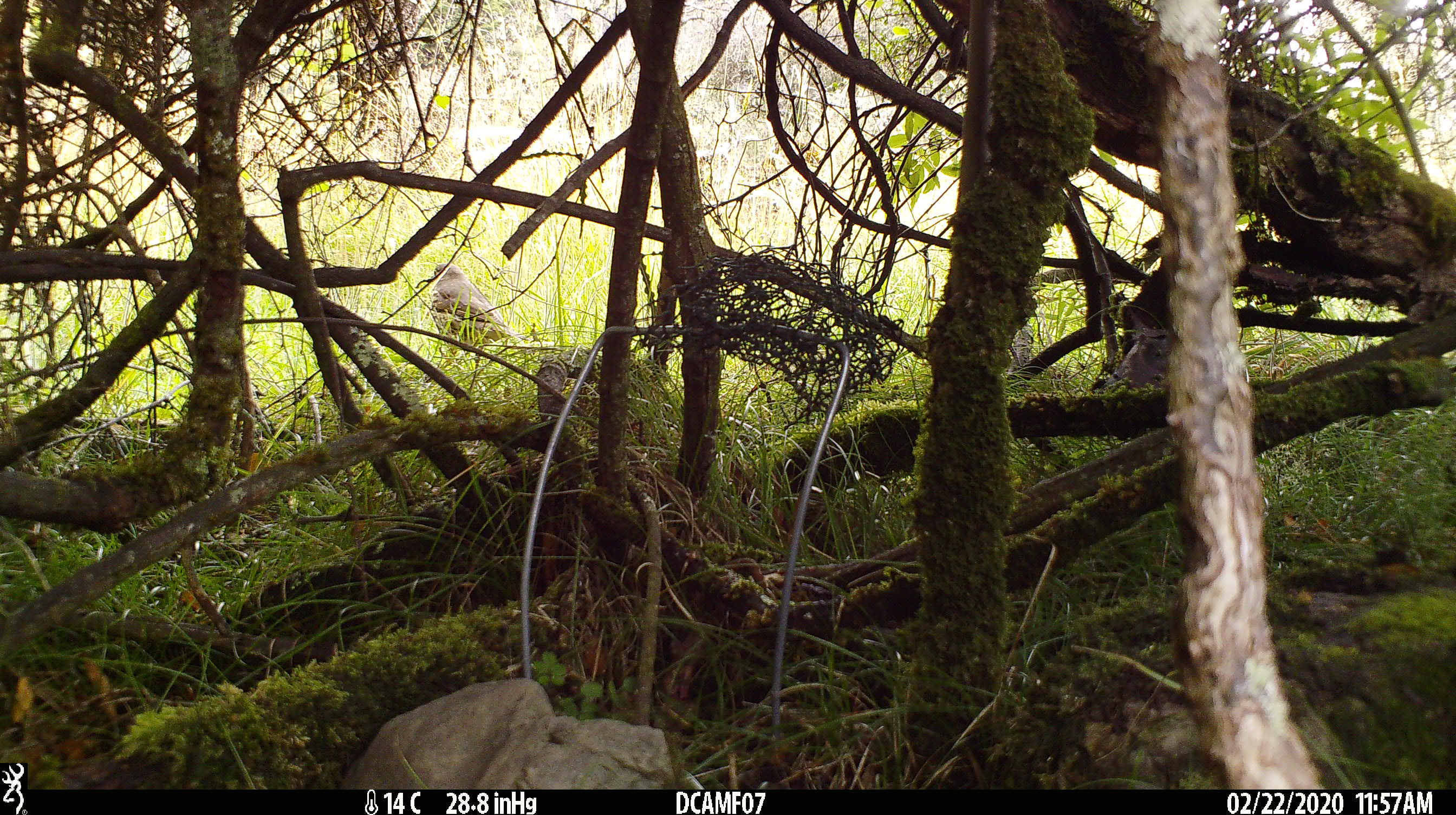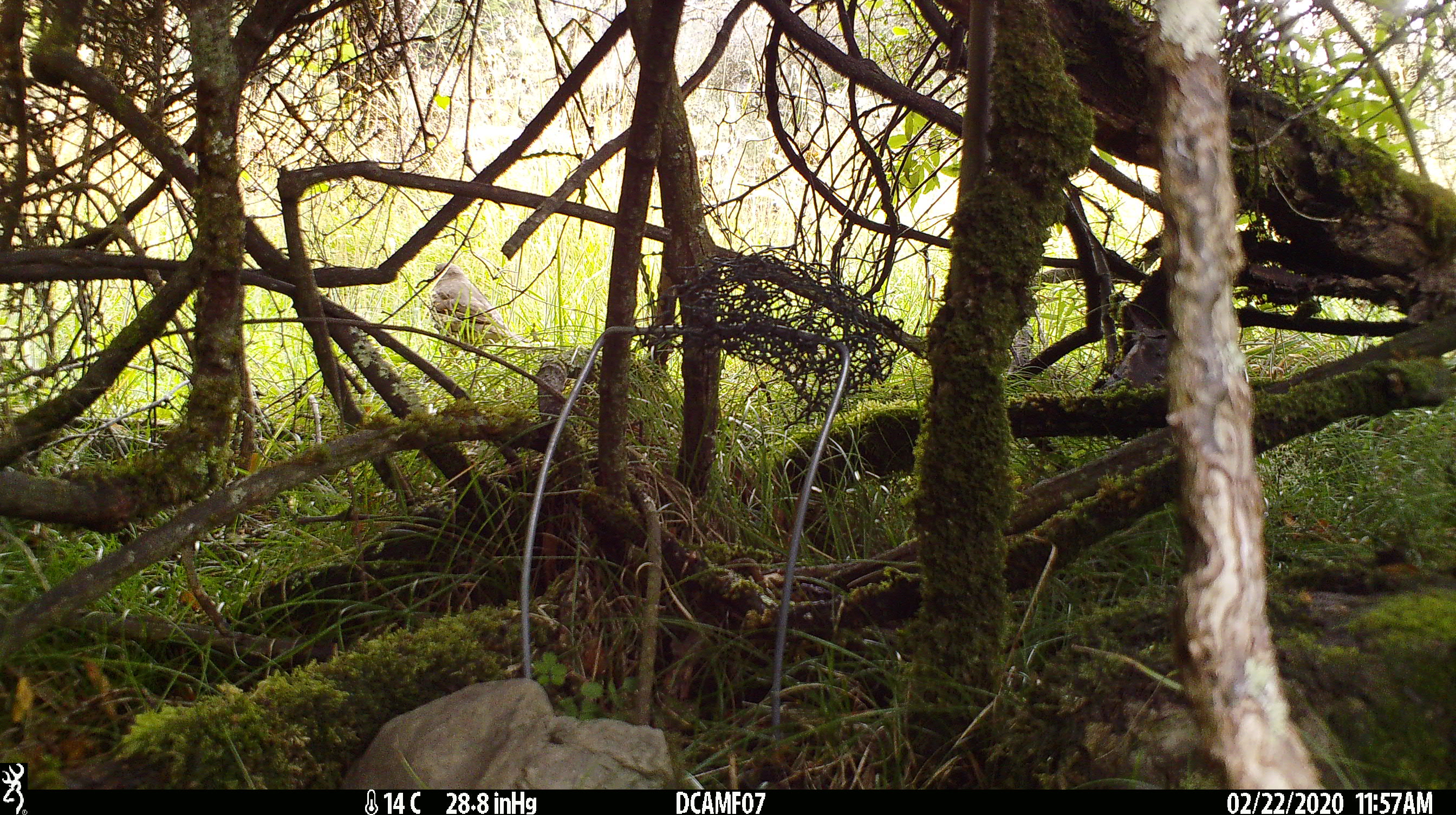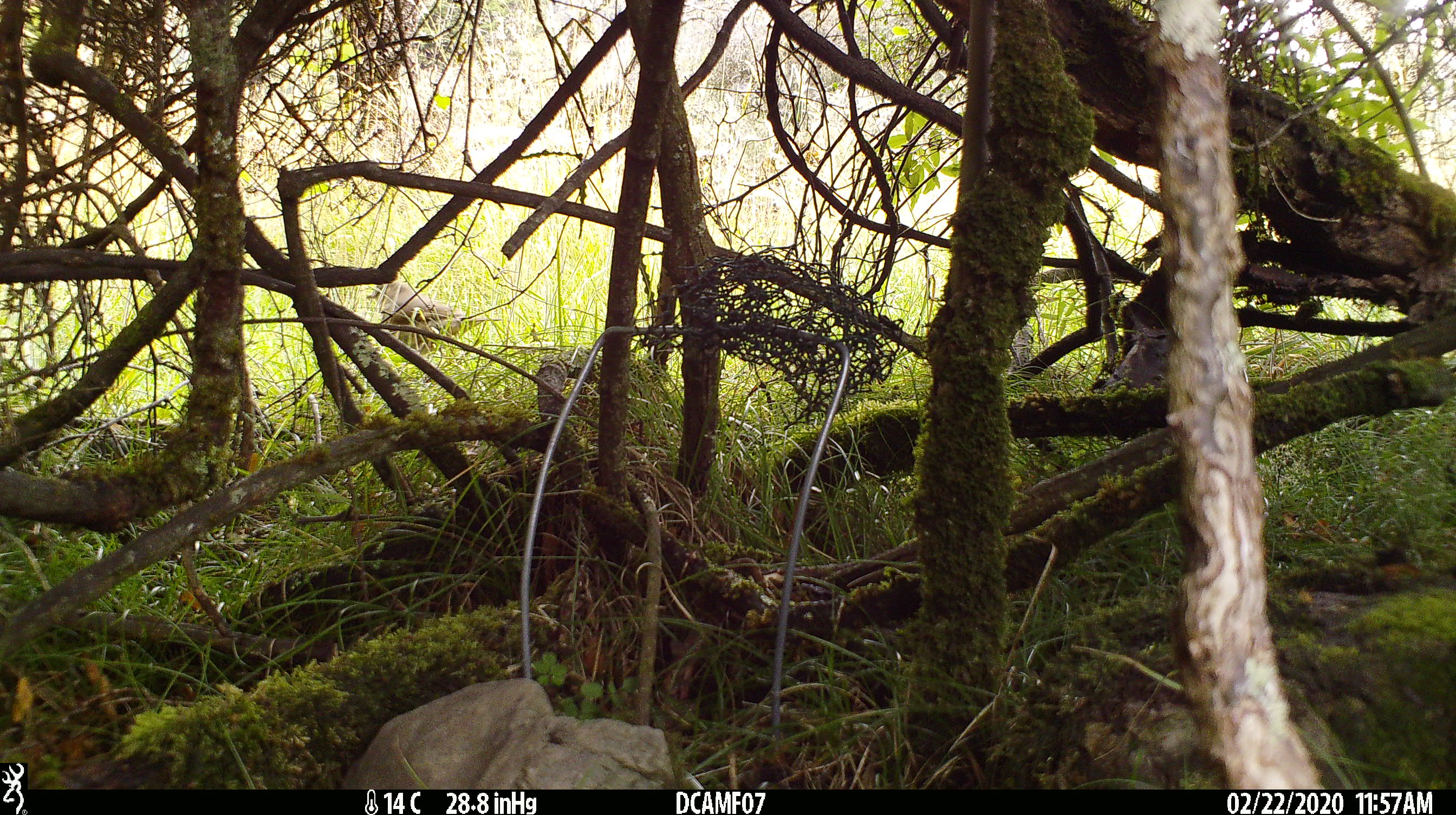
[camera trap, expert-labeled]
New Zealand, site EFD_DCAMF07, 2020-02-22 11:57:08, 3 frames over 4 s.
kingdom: Animalia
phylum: Chordata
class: Aves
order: Passeriformes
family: Turdidae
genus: Turdus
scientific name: Turdus philomelos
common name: song thrush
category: thrush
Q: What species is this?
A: Thrush (song thrush) (Turdus philomelos).